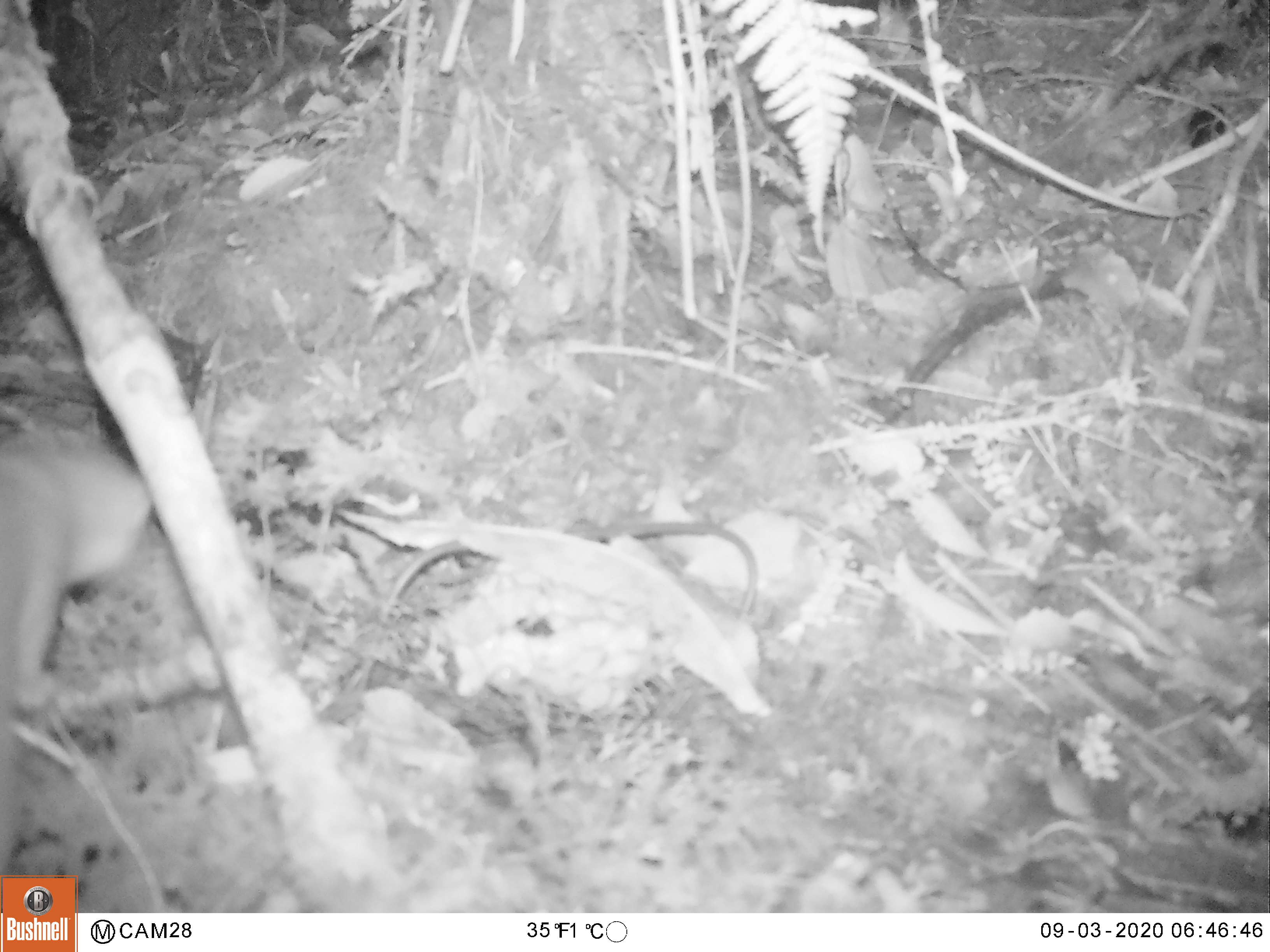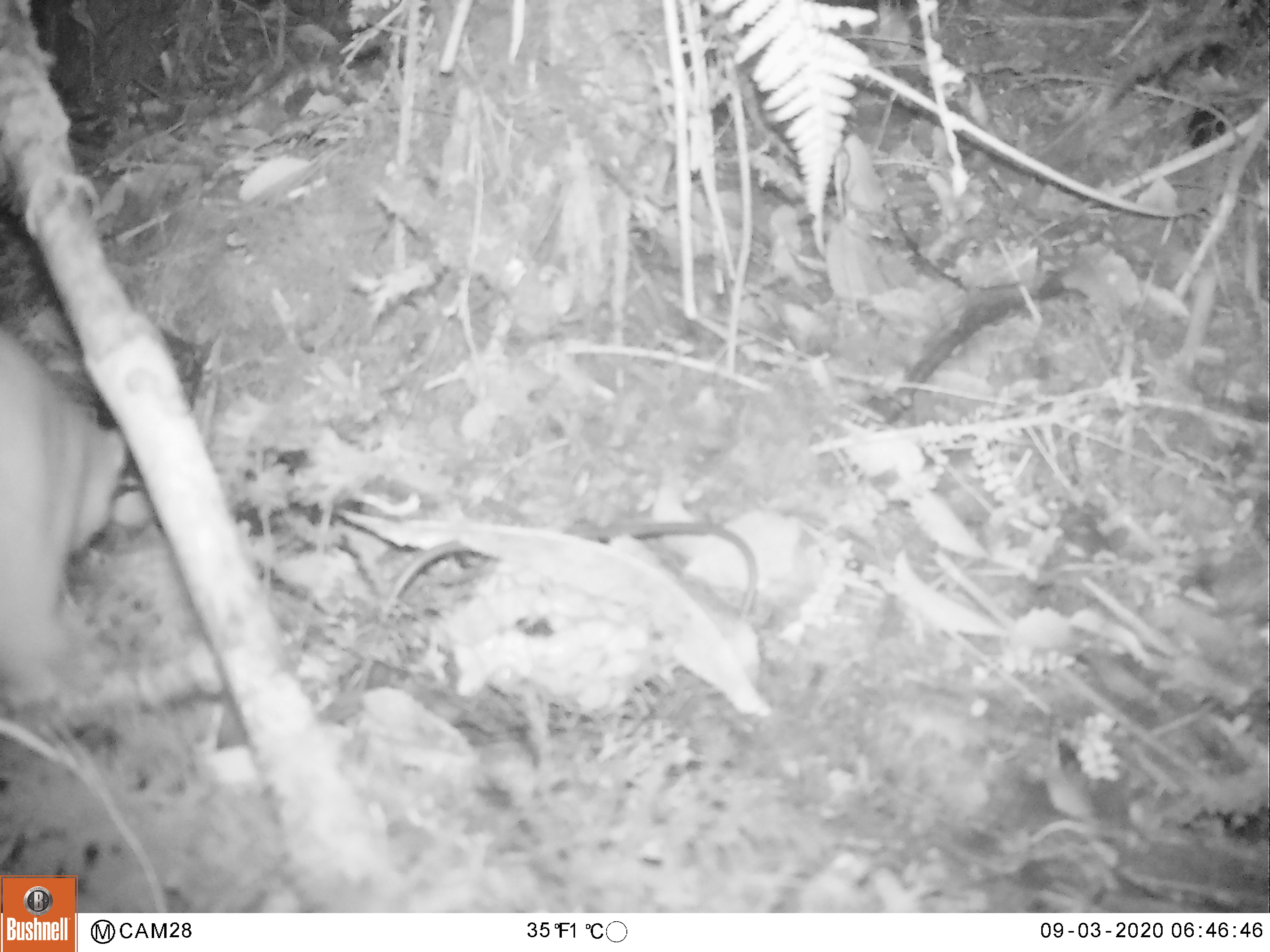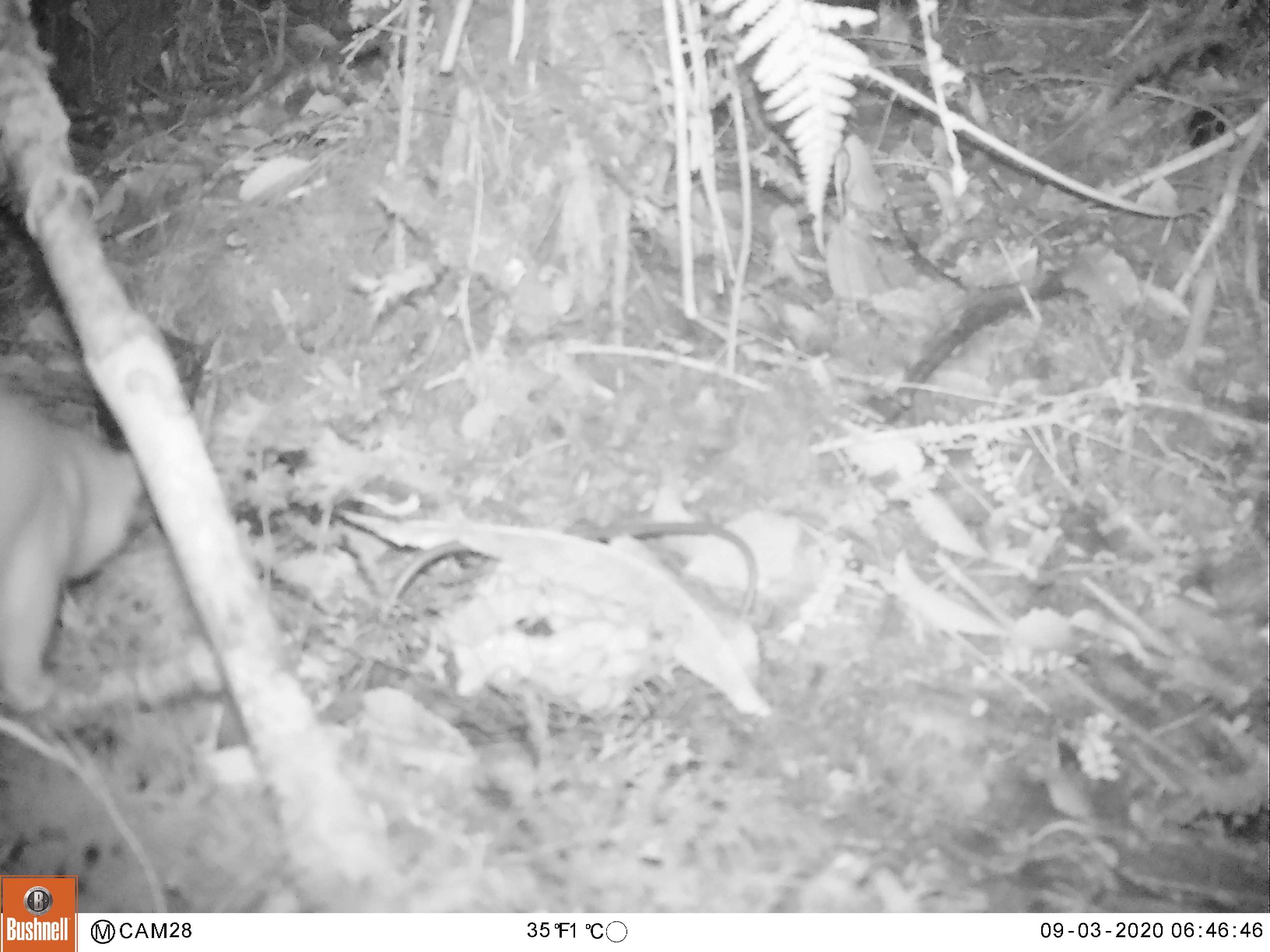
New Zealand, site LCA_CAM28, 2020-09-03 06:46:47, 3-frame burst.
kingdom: Animalia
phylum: Chordata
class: Mammalia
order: Carnivora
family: Mustelidae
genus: Mustela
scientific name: Mustela erminea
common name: stoat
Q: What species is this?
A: Stoat (Mustela erminea).